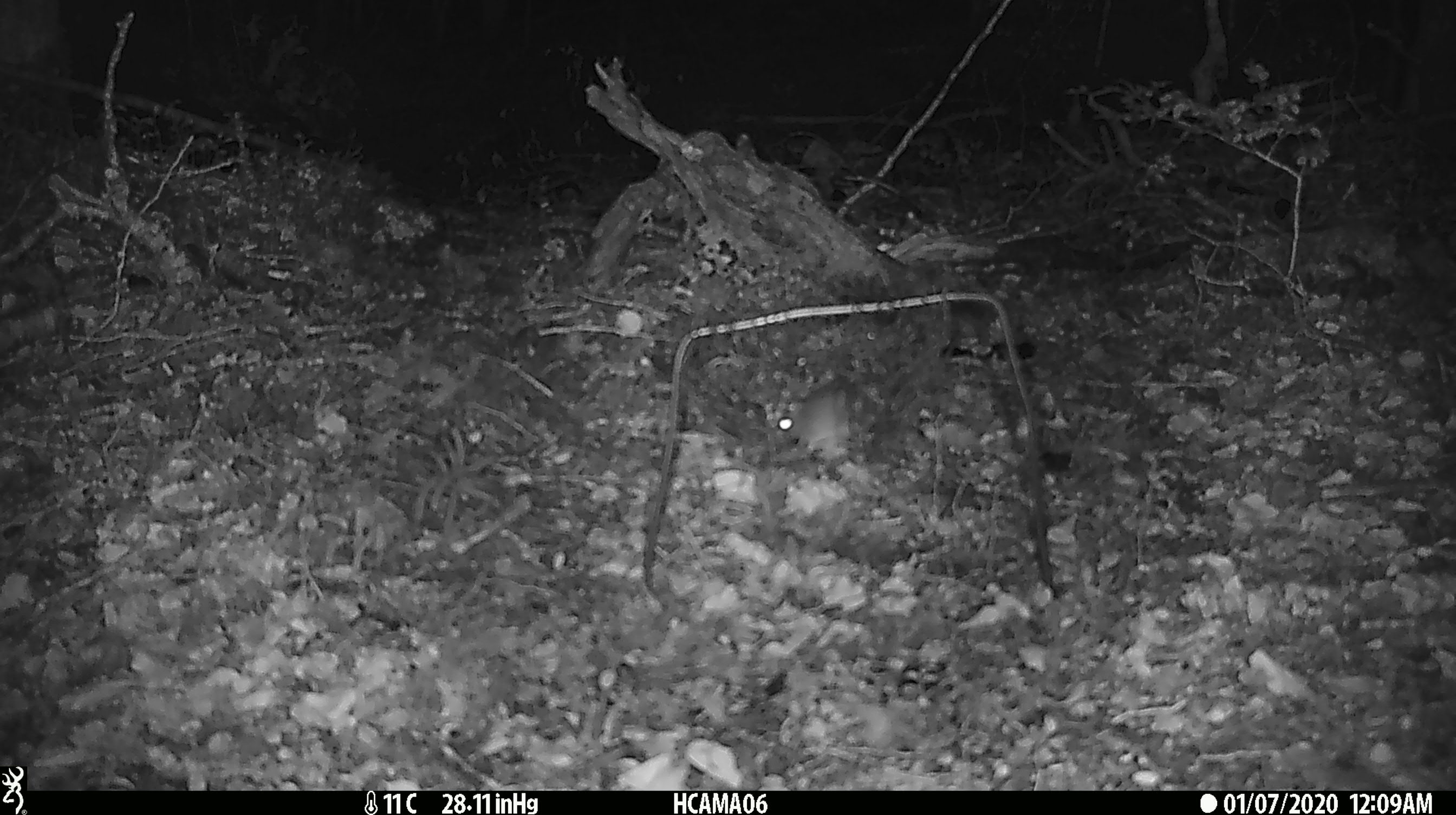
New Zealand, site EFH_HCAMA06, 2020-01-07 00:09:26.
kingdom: Animalia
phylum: Chordata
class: Mammalia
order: Rodentia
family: Muridae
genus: Mus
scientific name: Mus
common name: mouse